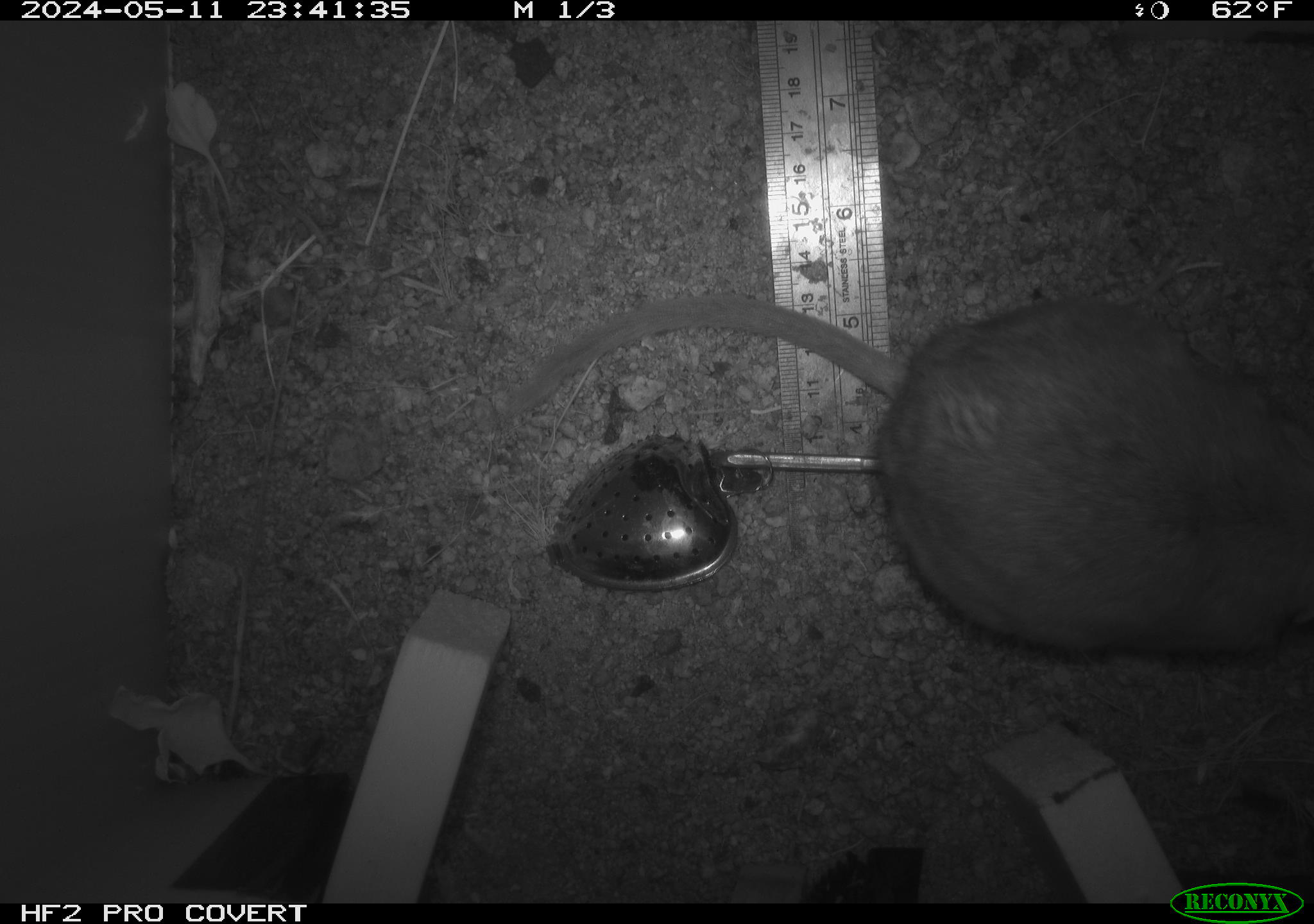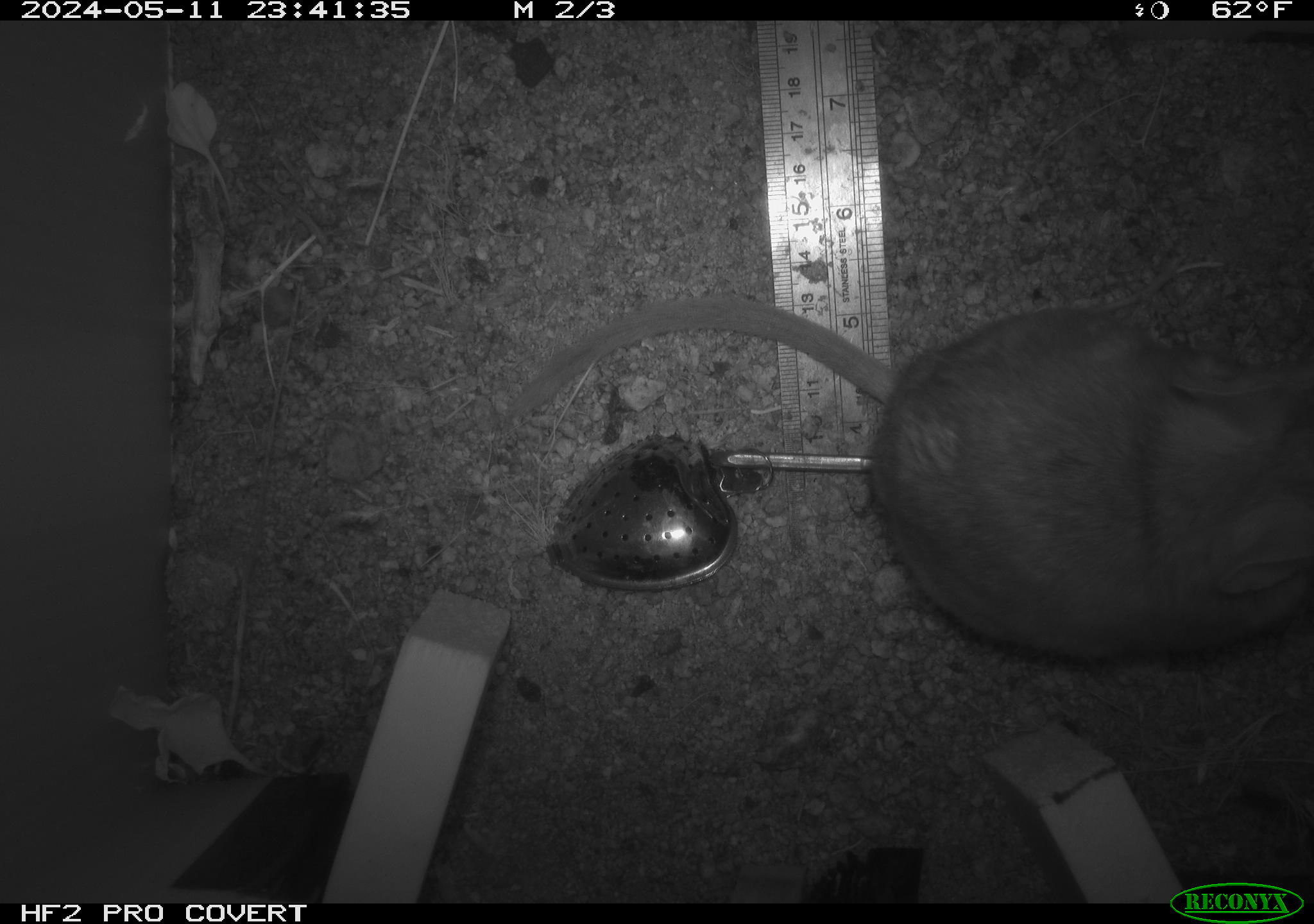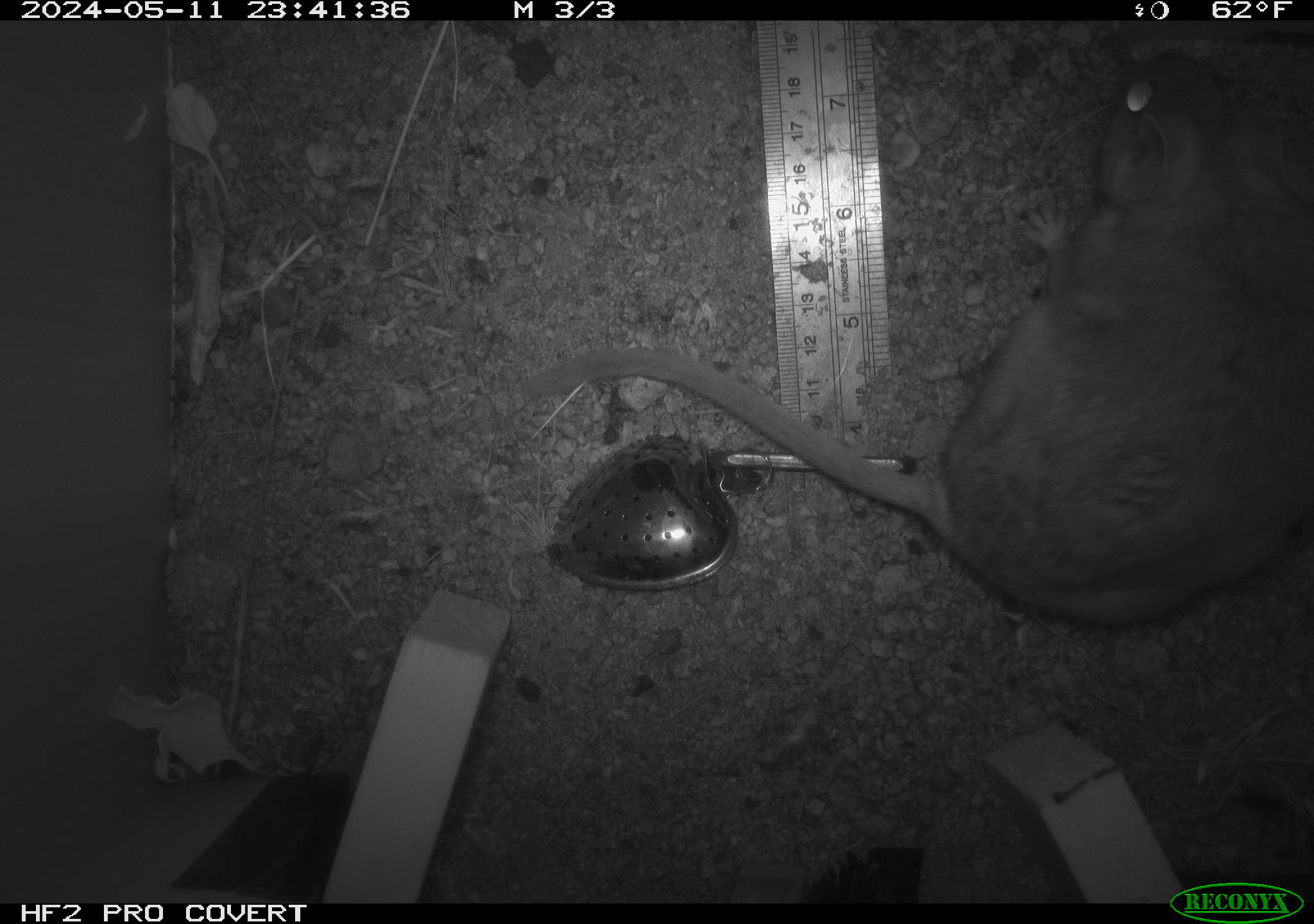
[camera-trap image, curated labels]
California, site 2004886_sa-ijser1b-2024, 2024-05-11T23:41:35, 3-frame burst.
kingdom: Animalia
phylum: Chordata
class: Mammalia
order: Rodentia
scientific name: Rodentia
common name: woodrat or rat or mouse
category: woodrat or rat or mouse species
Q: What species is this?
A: Woodrat or rat or mouse species (woodrat or rat or mouse) (Rodentia).